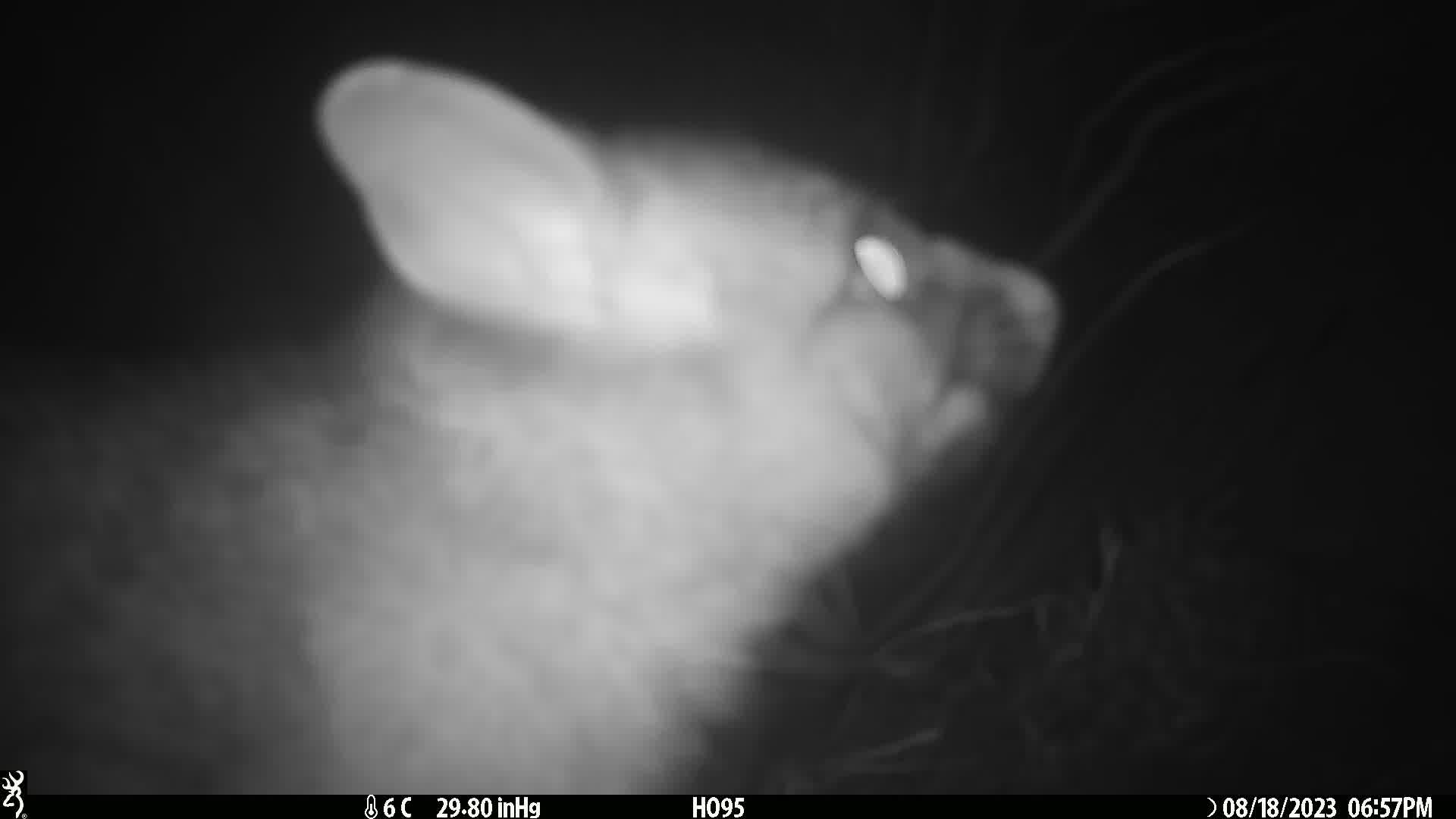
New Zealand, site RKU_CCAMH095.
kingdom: Animalia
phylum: Chordata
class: Mammalia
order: Diprotodontia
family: Phalangeridae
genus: Trichosurus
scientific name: Trichosurus vulpecula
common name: common brushtail possum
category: possum